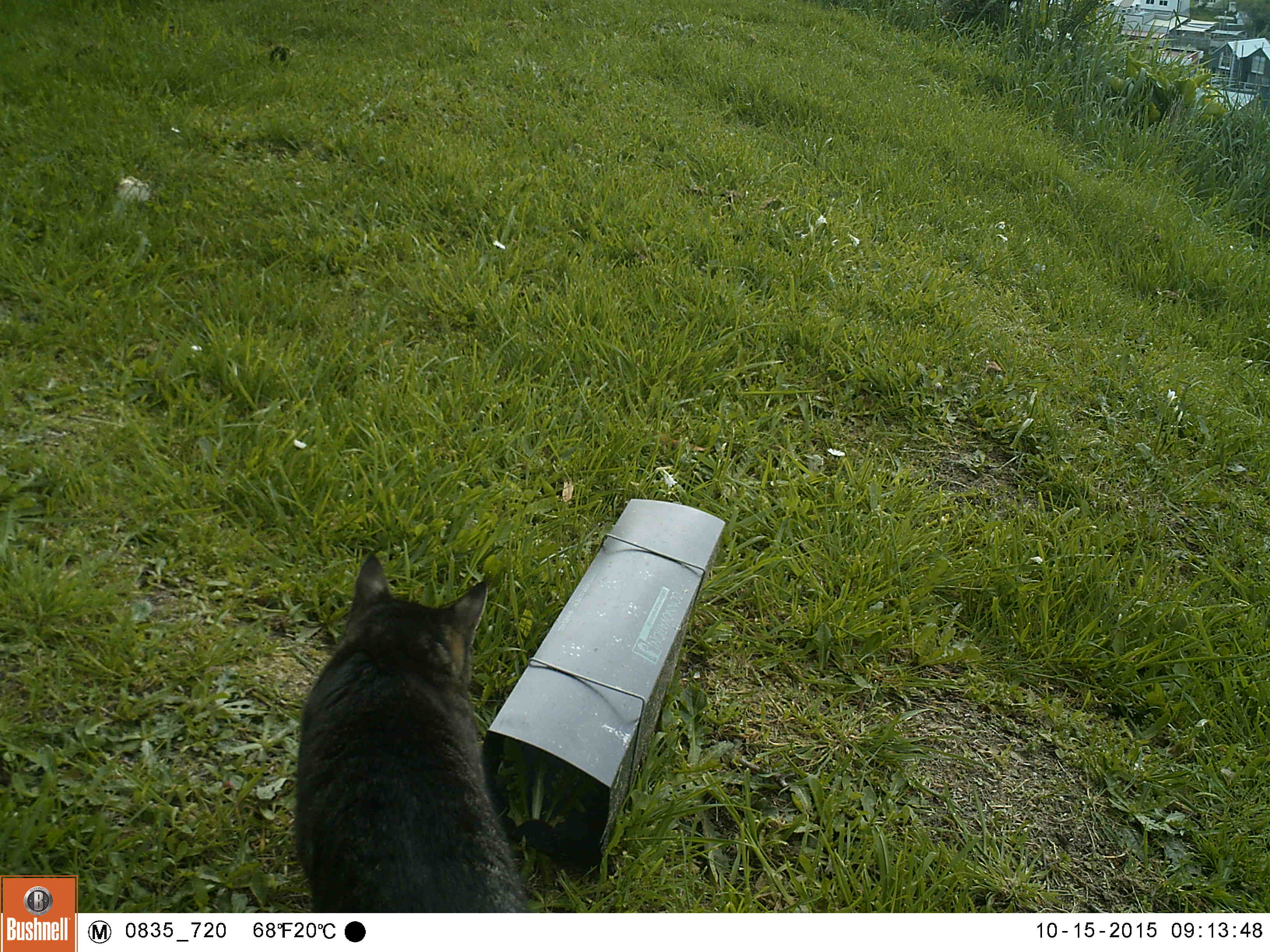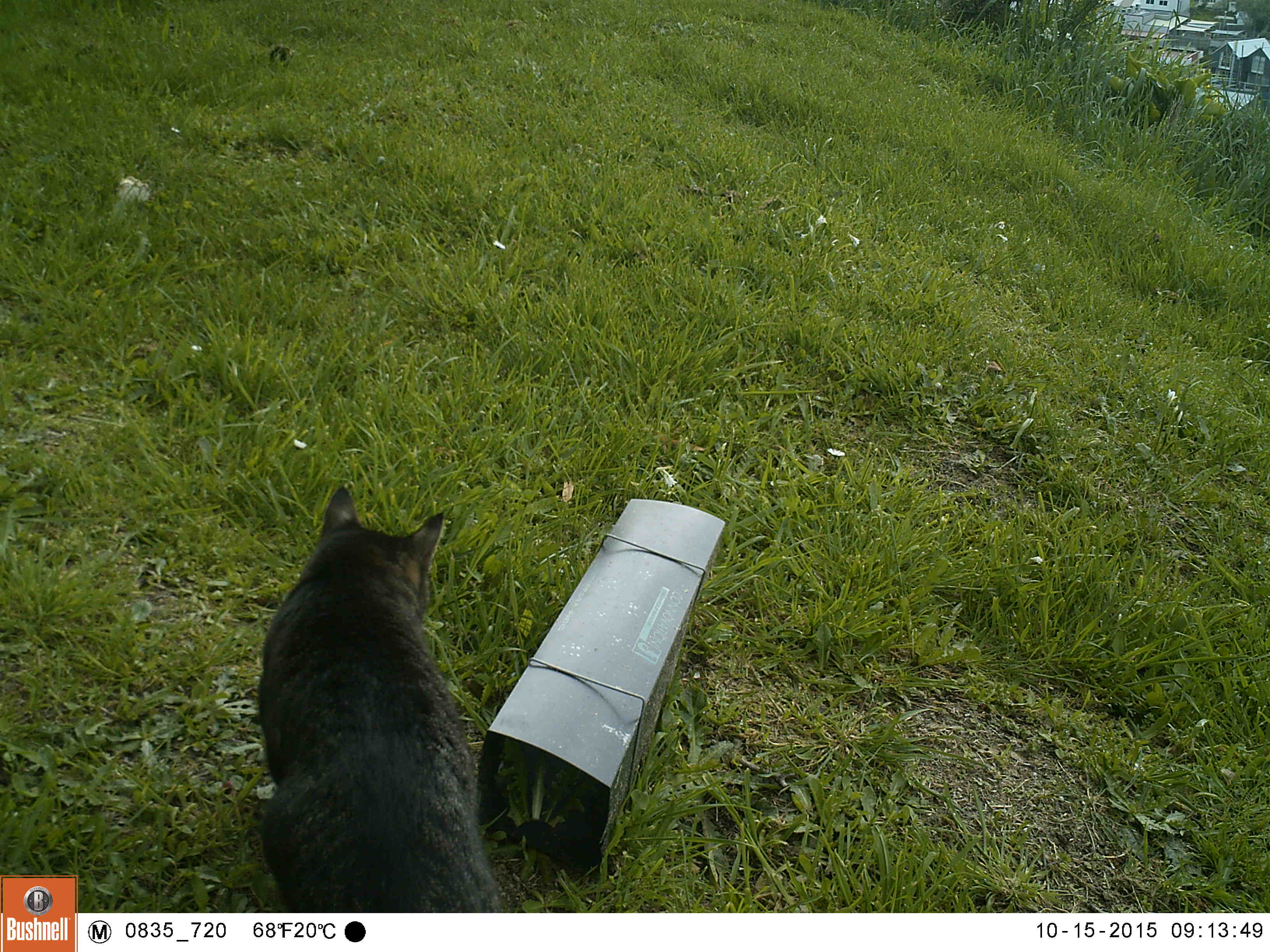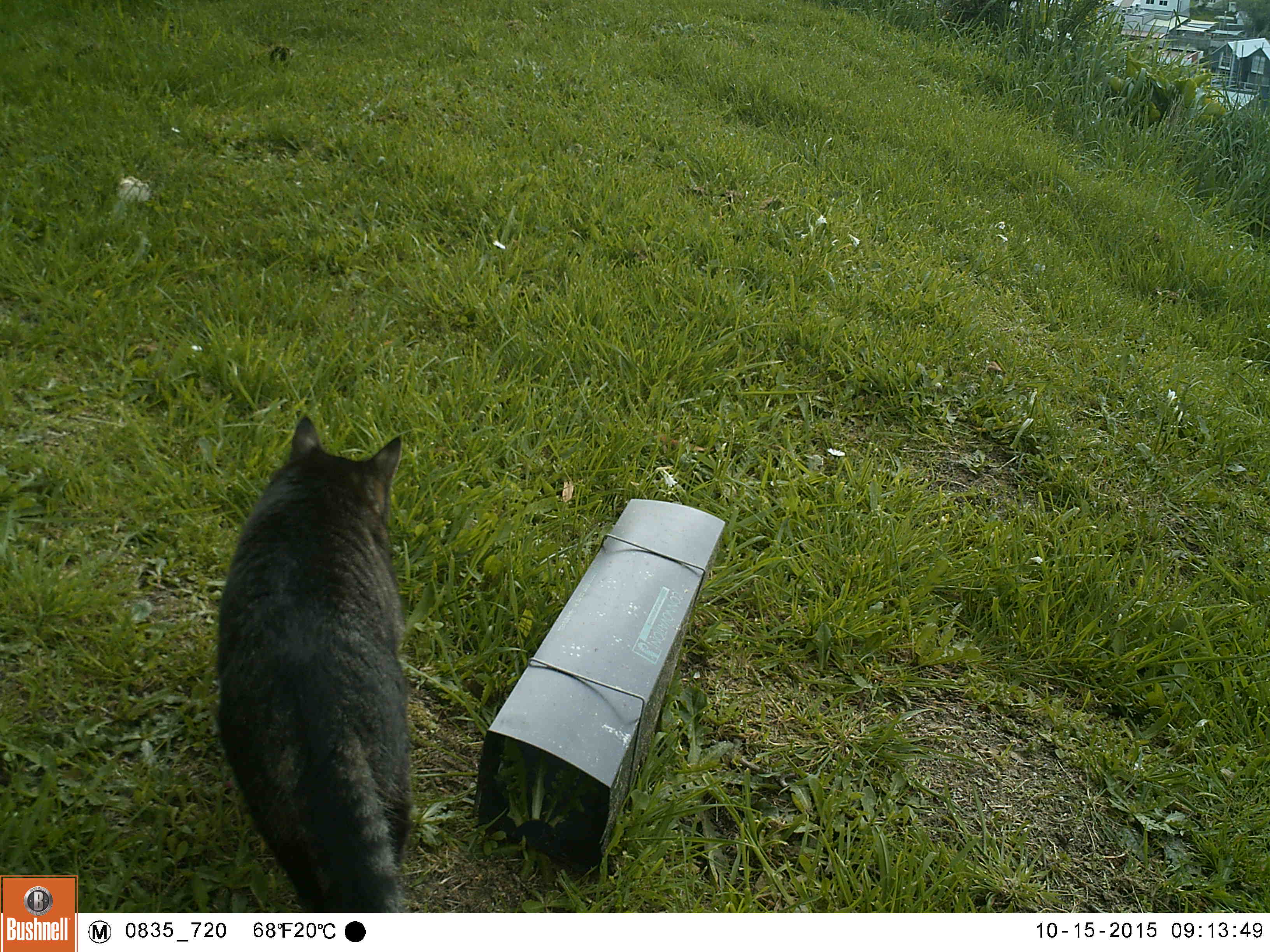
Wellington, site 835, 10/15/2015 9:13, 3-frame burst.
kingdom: Animalia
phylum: Chordata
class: Mammalia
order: Carnivora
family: Felidae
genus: Felis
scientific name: Felis catus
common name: cat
Cat (Felis catus).